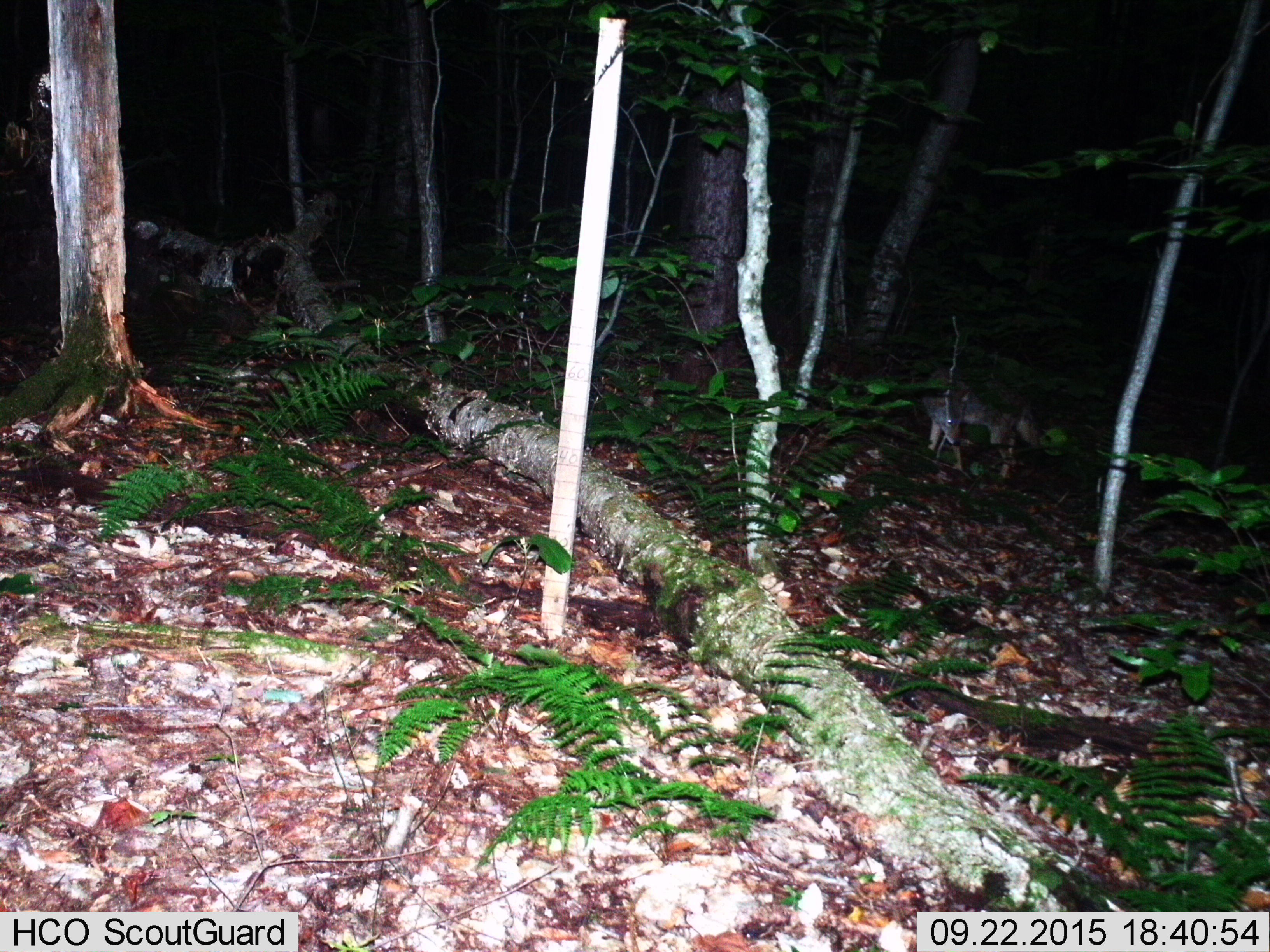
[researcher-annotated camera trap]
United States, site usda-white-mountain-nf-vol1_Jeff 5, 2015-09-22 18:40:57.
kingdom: Animalia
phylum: Chordata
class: Mammalia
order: Carnivora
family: Canidae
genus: Canis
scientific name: Canis latrans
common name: coyote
Coyote (Canis latrans).